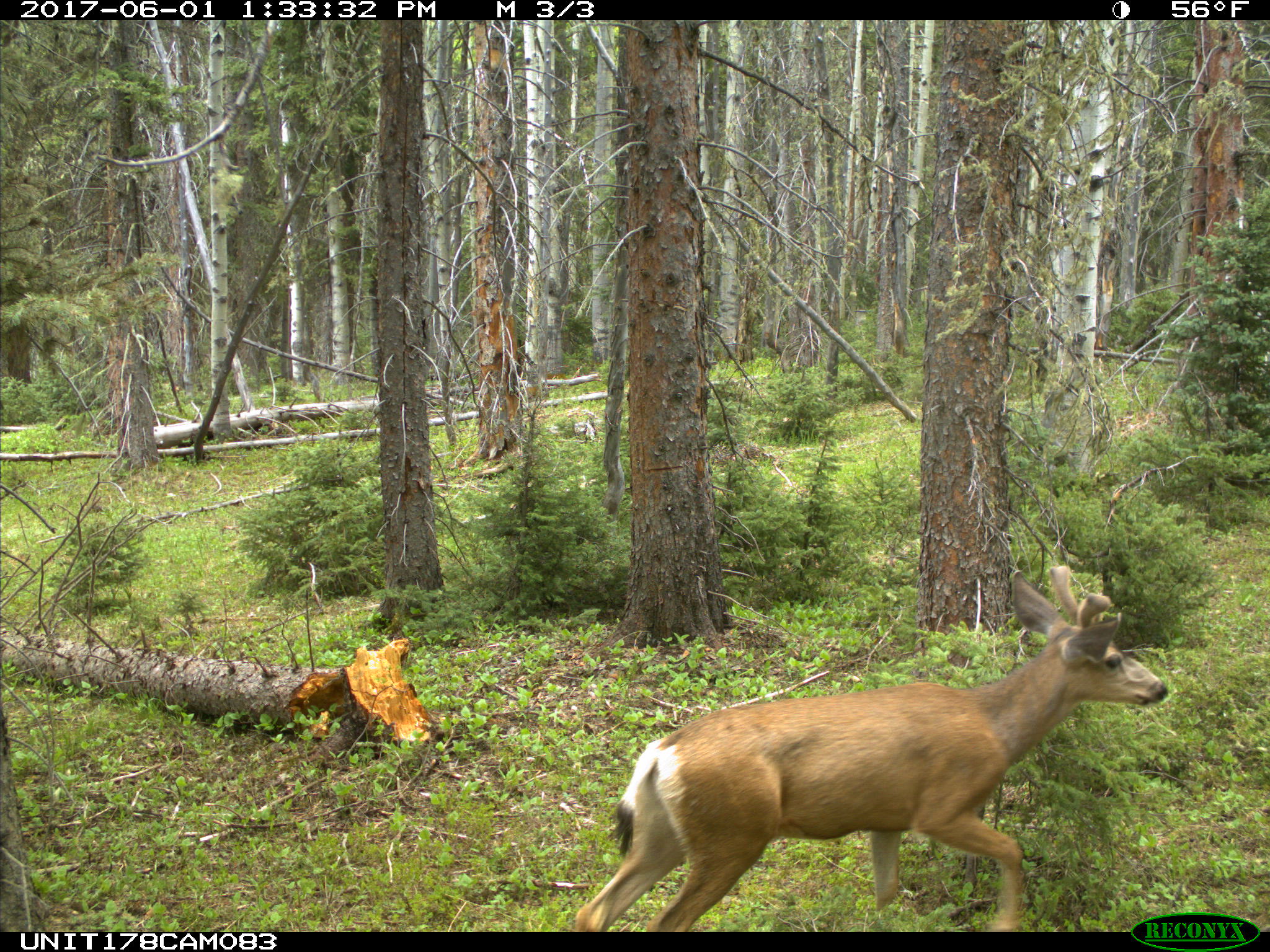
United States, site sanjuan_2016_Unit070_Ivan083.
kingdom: Animalia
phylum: Chordata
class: Mammalia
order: Artiodactyla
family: Cervidae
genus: Odocoileus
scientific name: Odocoileus hemionus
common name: mule deer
Odocoileus hemionus (mule deer).